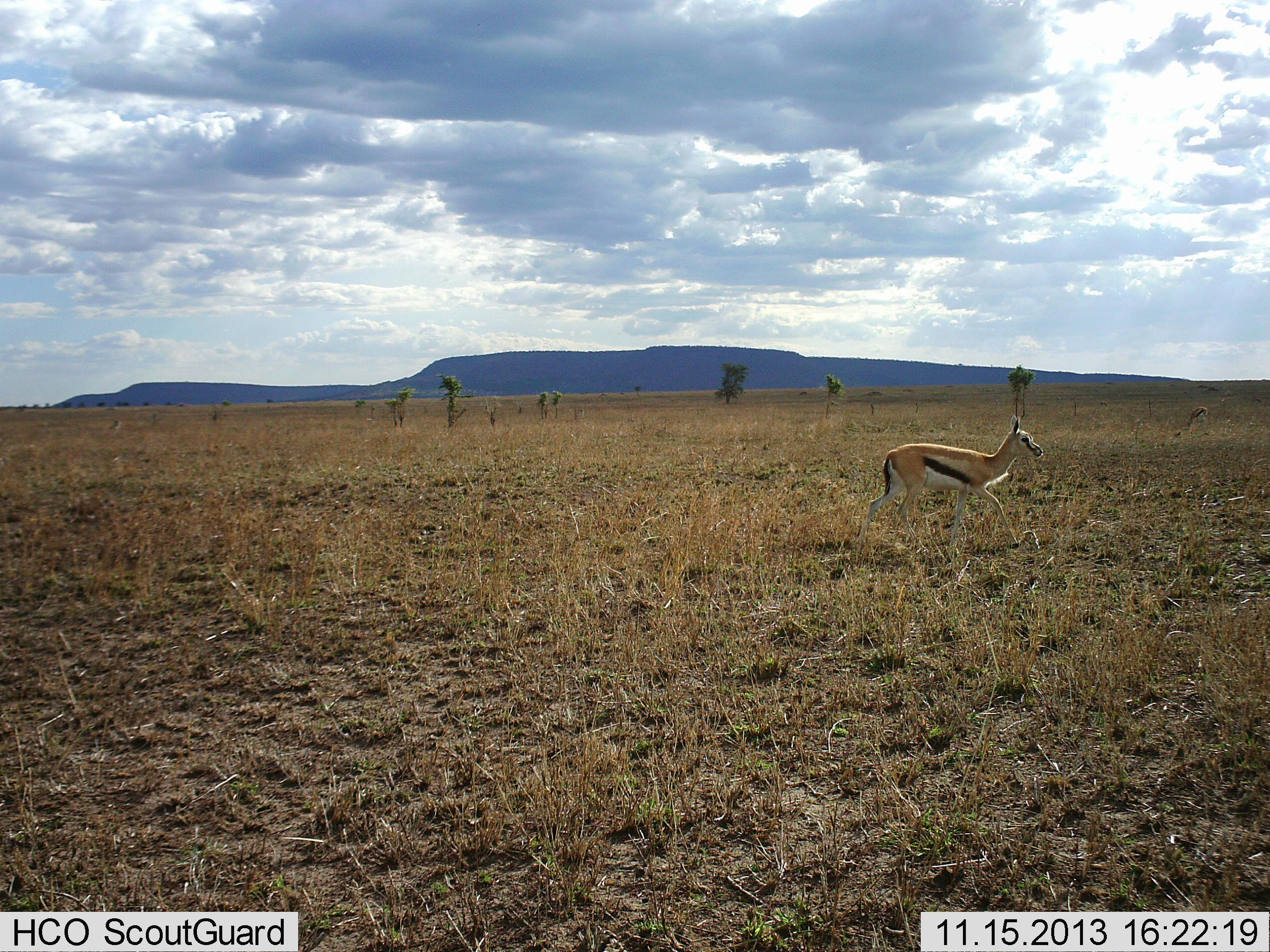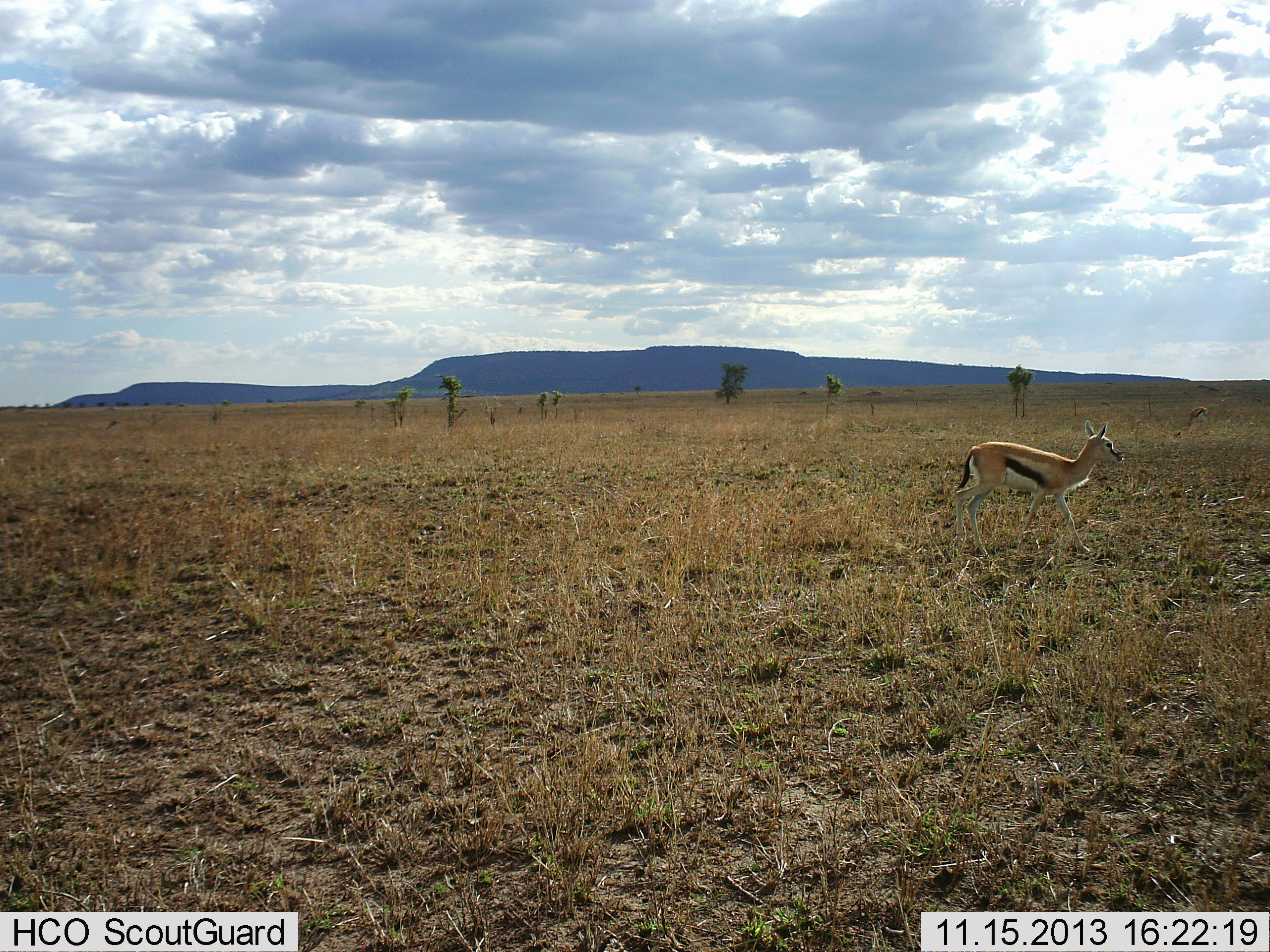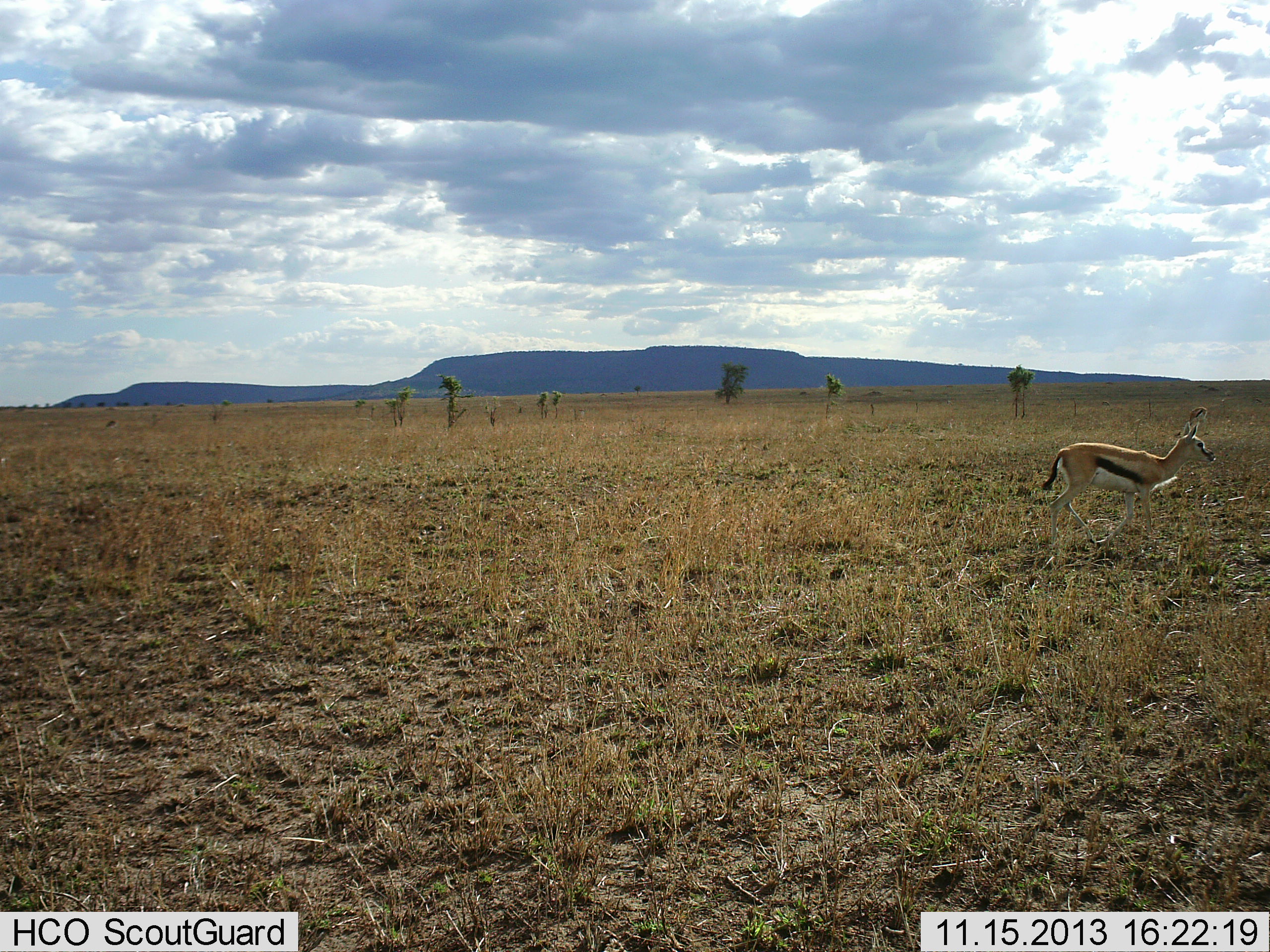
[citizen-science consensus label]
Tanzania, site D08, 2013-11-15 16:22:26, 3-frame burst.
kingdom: Animalia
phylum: Chordata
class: Mammalia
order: Artiodactyla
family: Bovidae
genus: Eudorcas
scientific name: Eudorcas thomsonii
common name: thomson's gazelle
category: gazellethomsons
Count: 1.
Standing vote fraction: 0%.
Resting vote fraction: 0%.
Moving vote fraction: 100%.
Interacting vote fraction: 0%.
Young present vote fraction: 0%.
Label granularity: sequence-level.